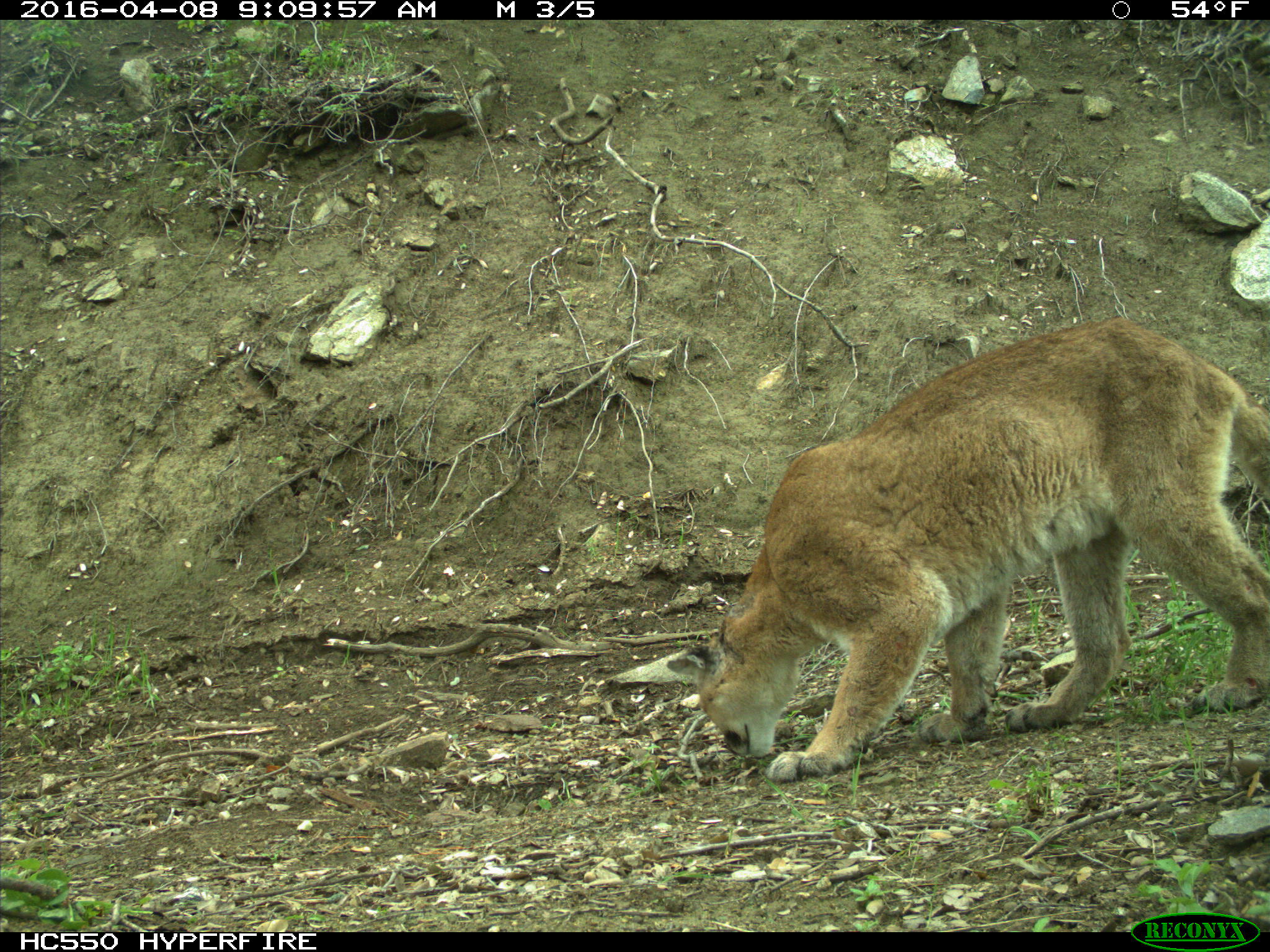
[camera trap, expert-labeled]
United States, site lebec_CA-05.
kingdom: Animalia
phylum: Chordata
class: Mammalia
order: Carnivora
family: Felidae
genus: Puma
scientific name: Puma concolor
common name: mountain lion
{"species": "Puma concolor (mountain lion)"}